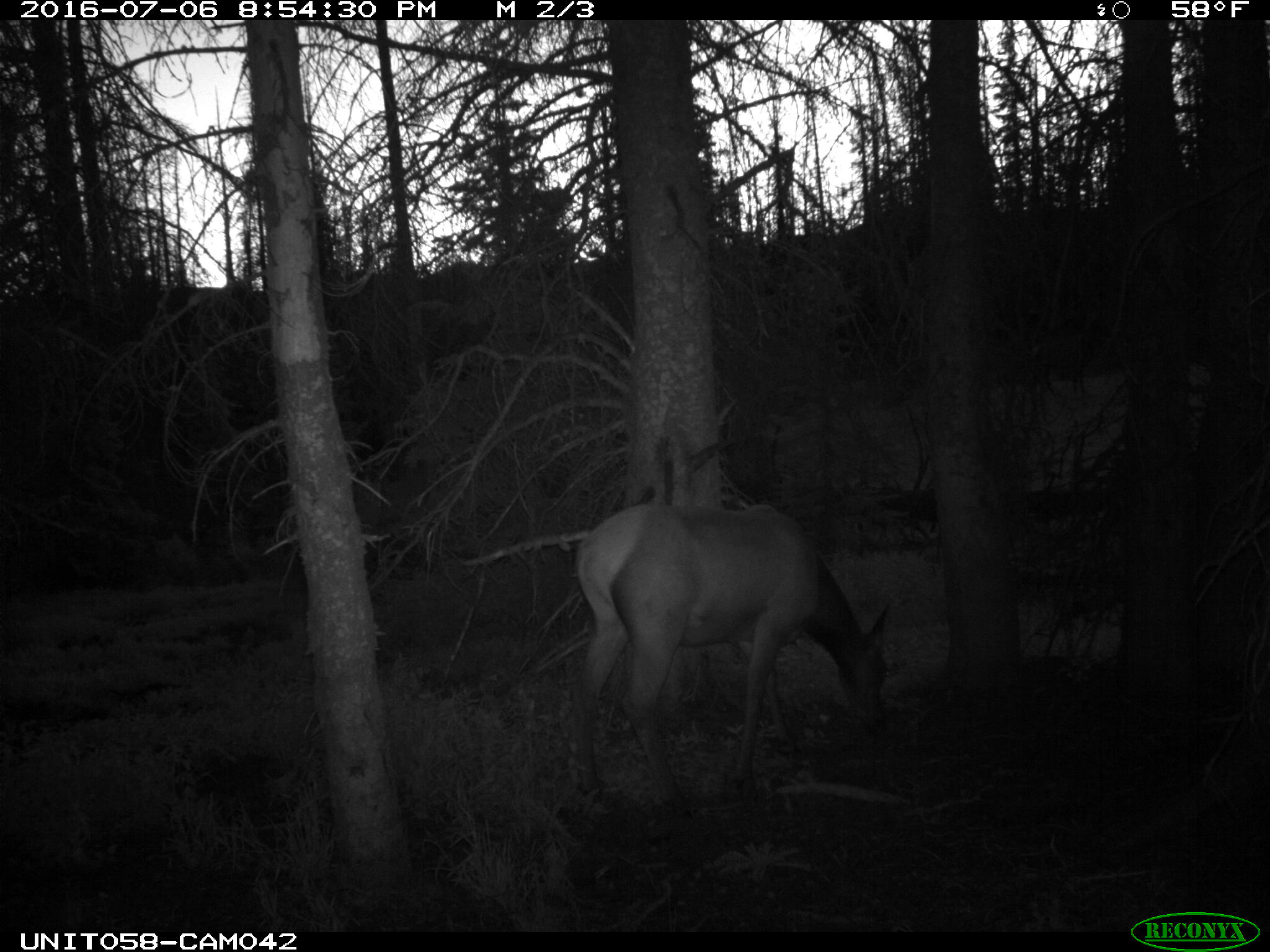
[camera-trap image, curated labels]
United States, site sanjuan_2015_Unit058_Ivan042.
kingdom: Animalia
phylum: Chordata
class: Mammalia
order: Artiodactyla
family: Cervidae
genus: Cervus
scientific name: Cervus elaphus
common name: red deer